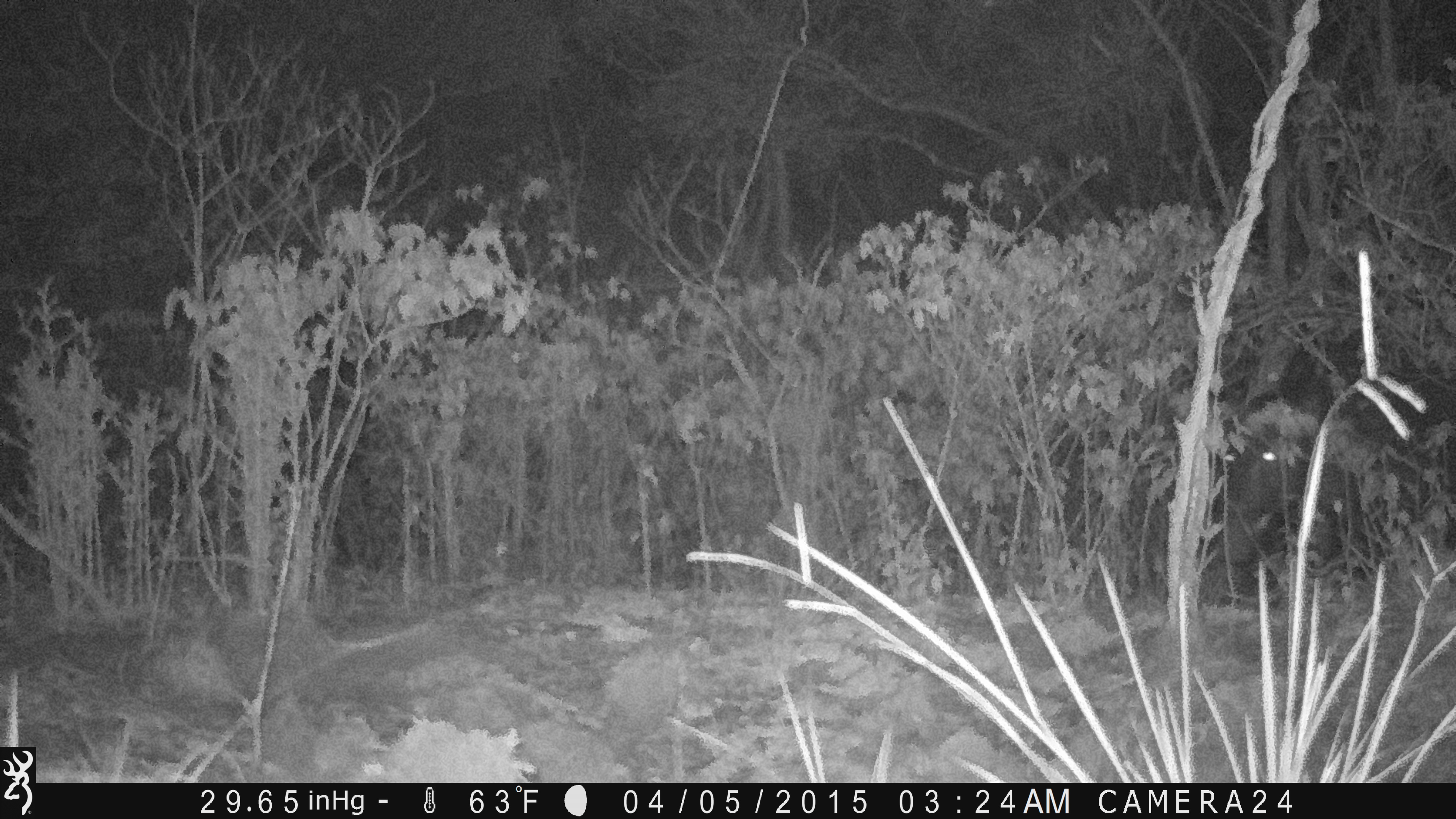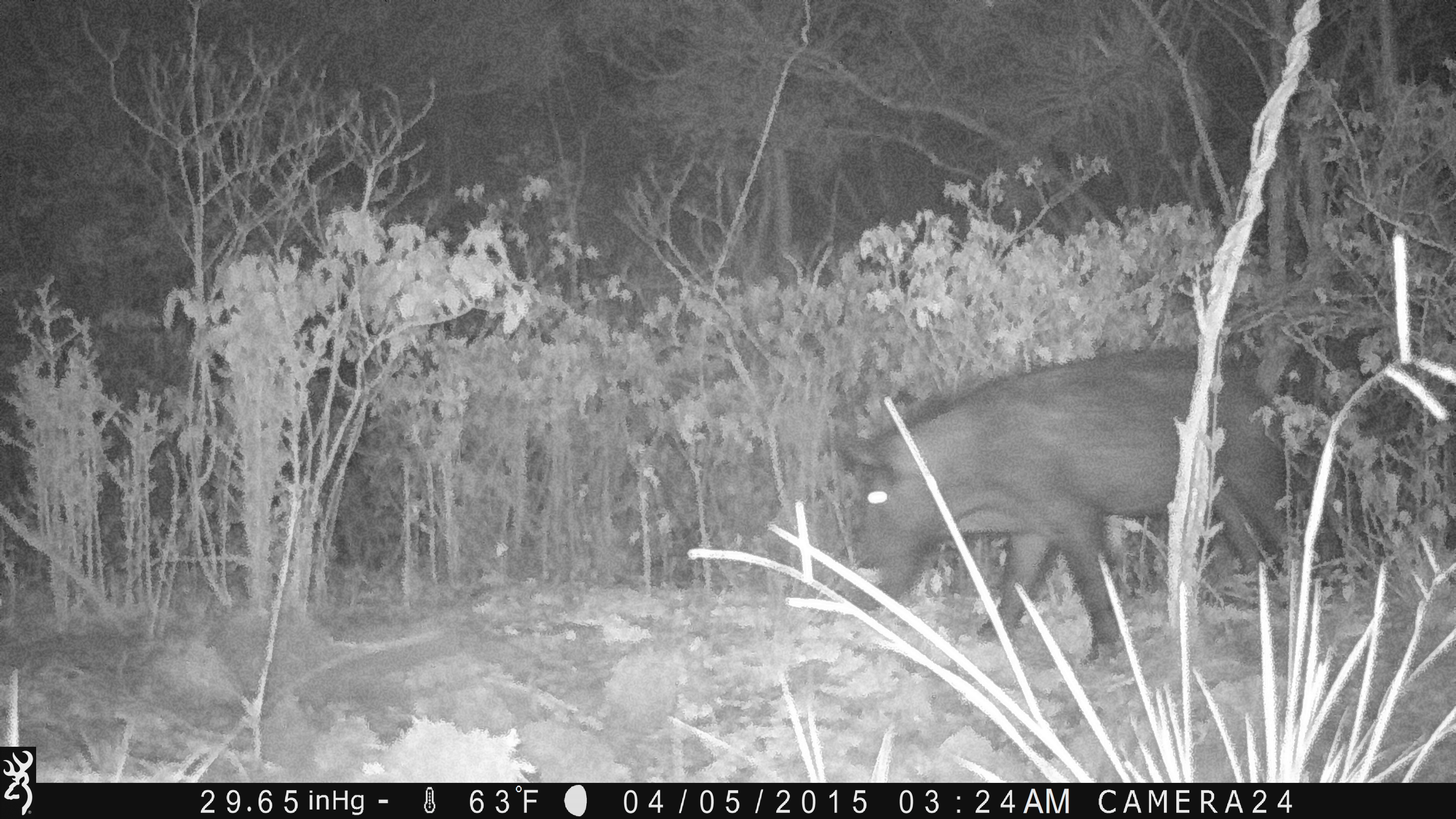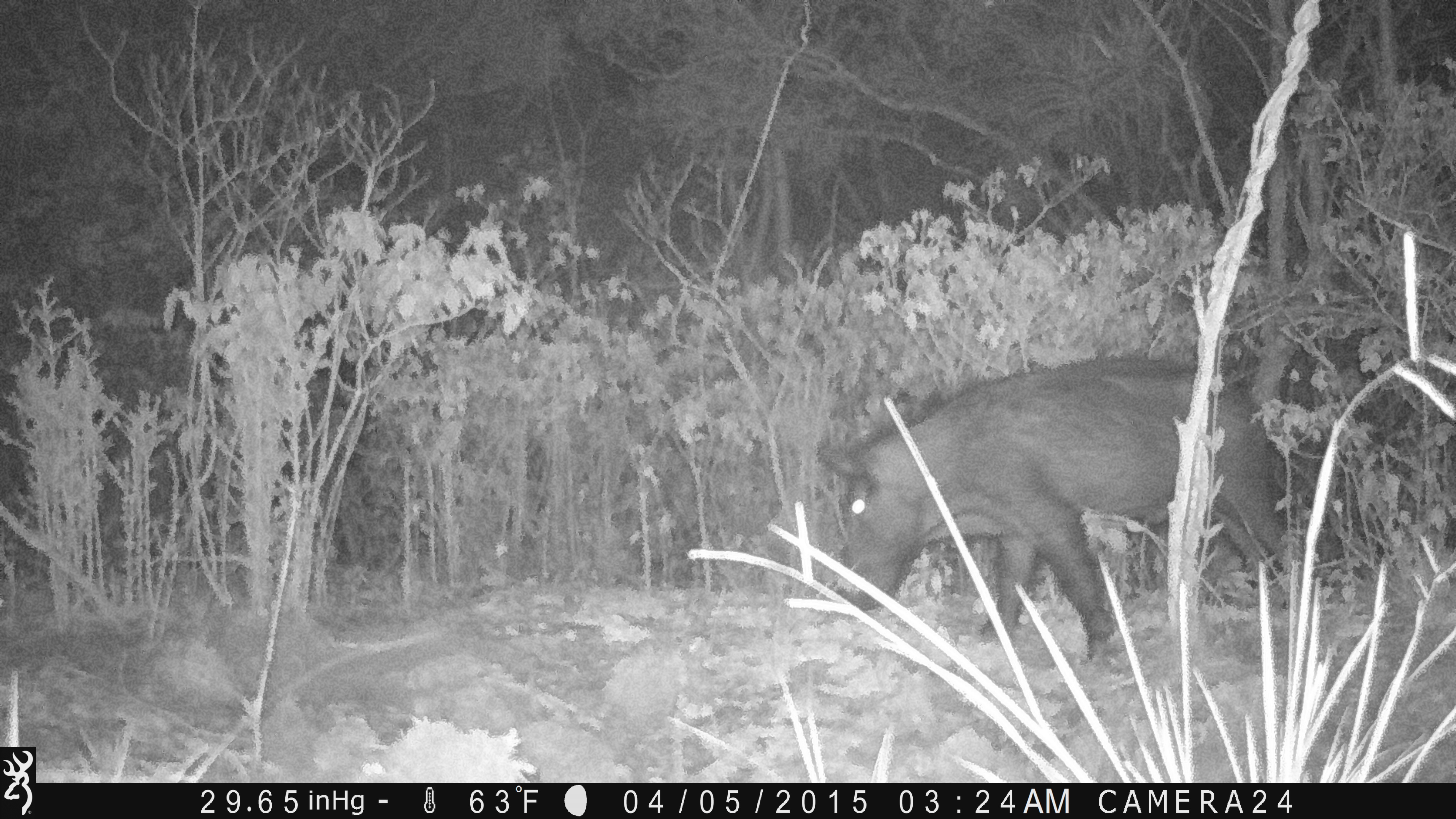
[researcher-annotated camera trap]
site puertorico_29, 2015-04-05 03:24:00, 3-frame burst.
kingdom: Animalia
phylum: Chordata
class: Mammalia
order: Artiodactyla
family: Suidae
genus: Sus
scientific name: Sus scrofa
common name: pig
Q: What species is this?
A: Pig (Sus scrofa).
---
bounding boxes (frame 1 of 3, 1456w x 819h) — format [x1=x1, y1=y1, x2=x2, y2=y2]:
pig: [x1=1207, y1=325, x2=1456, y2=574]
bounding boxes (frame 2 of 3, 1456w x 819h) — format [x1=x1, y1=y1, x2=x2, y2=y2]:
pig: [x1=828, y1=353, x2=1294, y2=668]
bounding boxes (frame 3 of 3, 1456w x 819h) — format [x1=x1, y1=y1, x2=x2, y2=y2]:
pig: [x1=820, y1=358, x2=1304, y2=666]